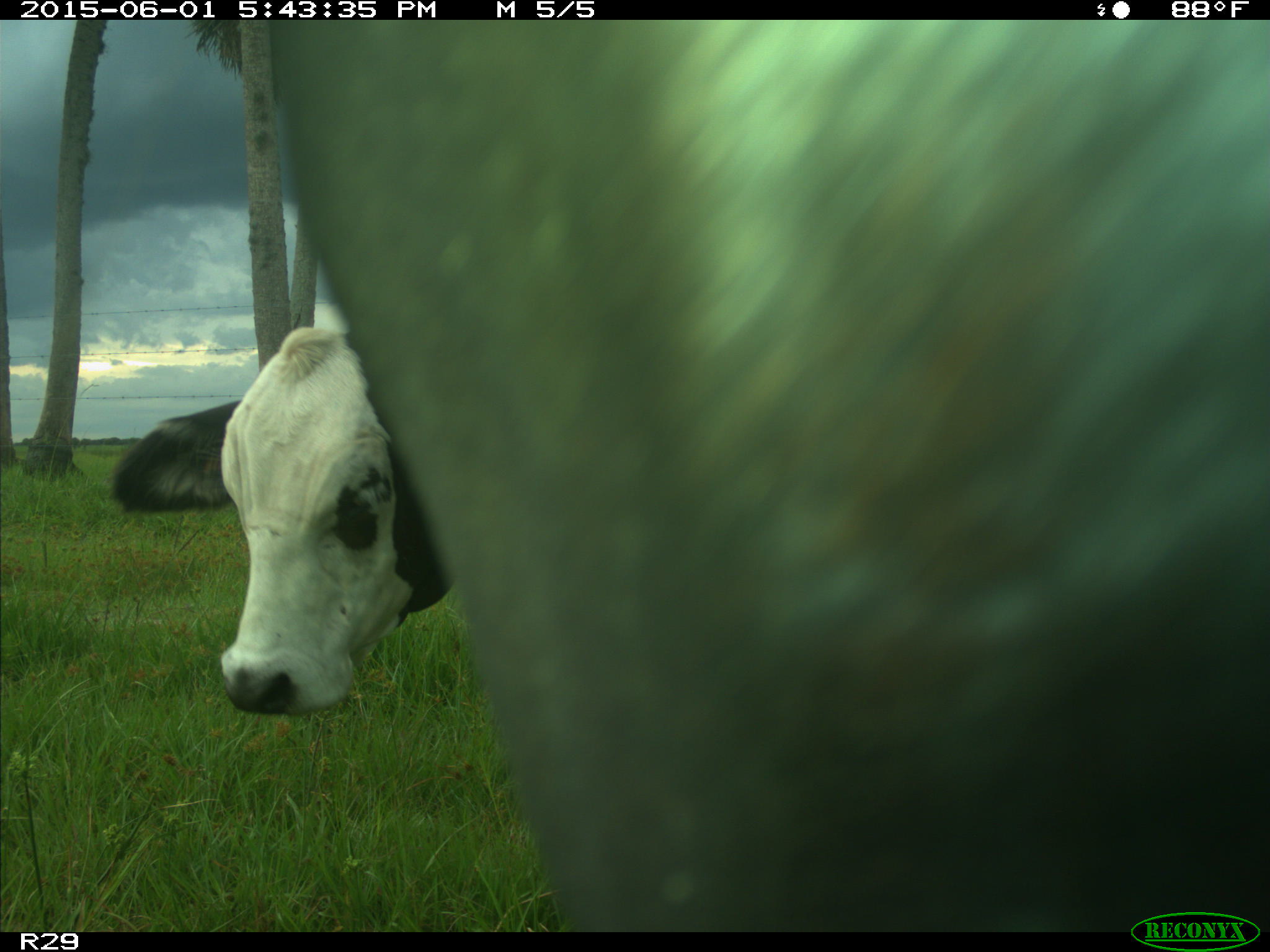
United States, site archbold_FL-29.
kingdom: Animalia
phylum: Chordata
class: Mammalia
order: Artiodactyla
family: Bovidae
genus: Bos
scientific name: Bos taurus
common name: domestic cow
Bos taurus (domestic cow).